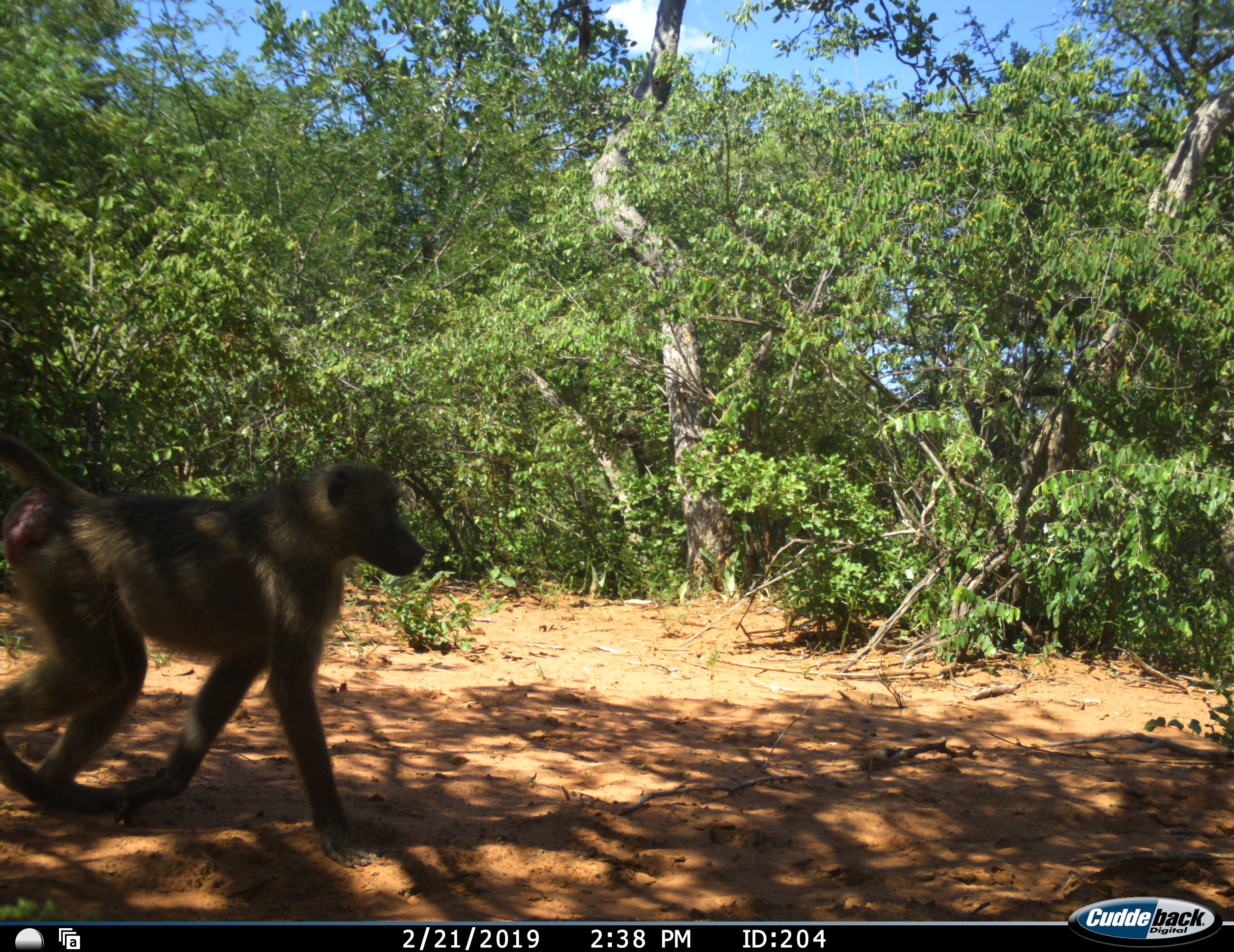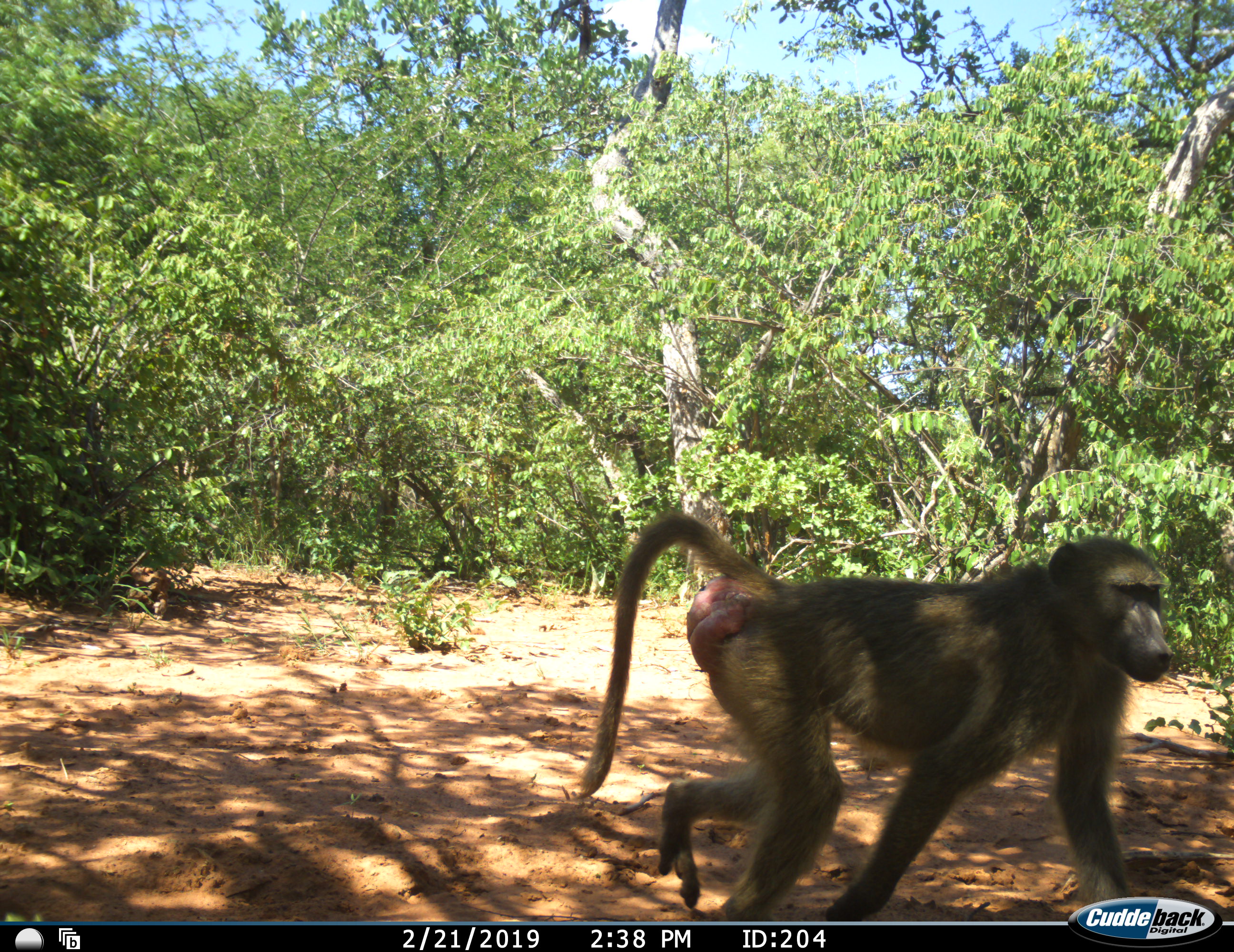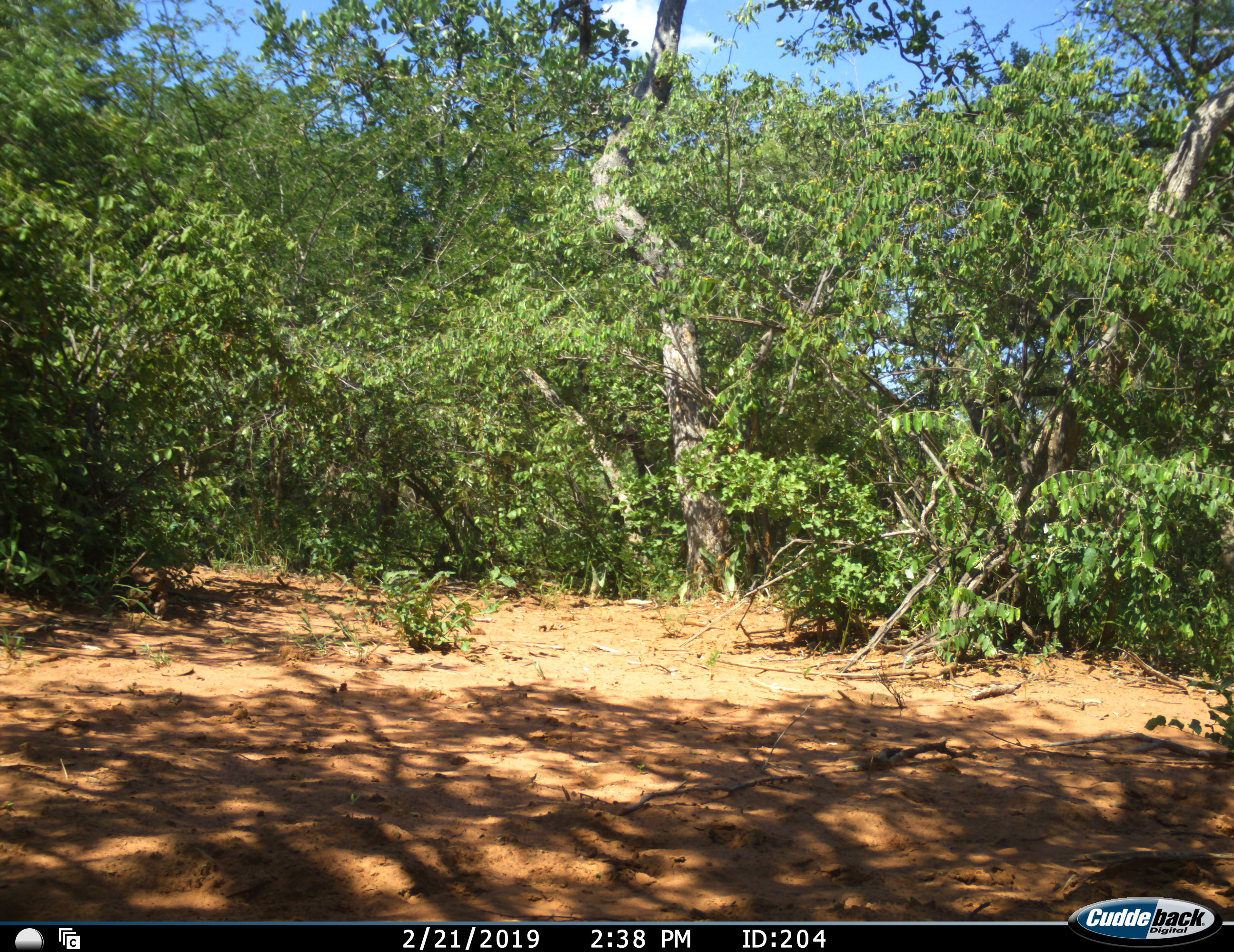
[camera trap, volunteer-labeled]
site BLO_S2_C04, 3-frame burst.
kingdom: Animalia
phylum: Chordata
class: Mammalia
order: Primates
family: Cercopithecidae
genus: Papio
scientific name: Papio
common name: baboon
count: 1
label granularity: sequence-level